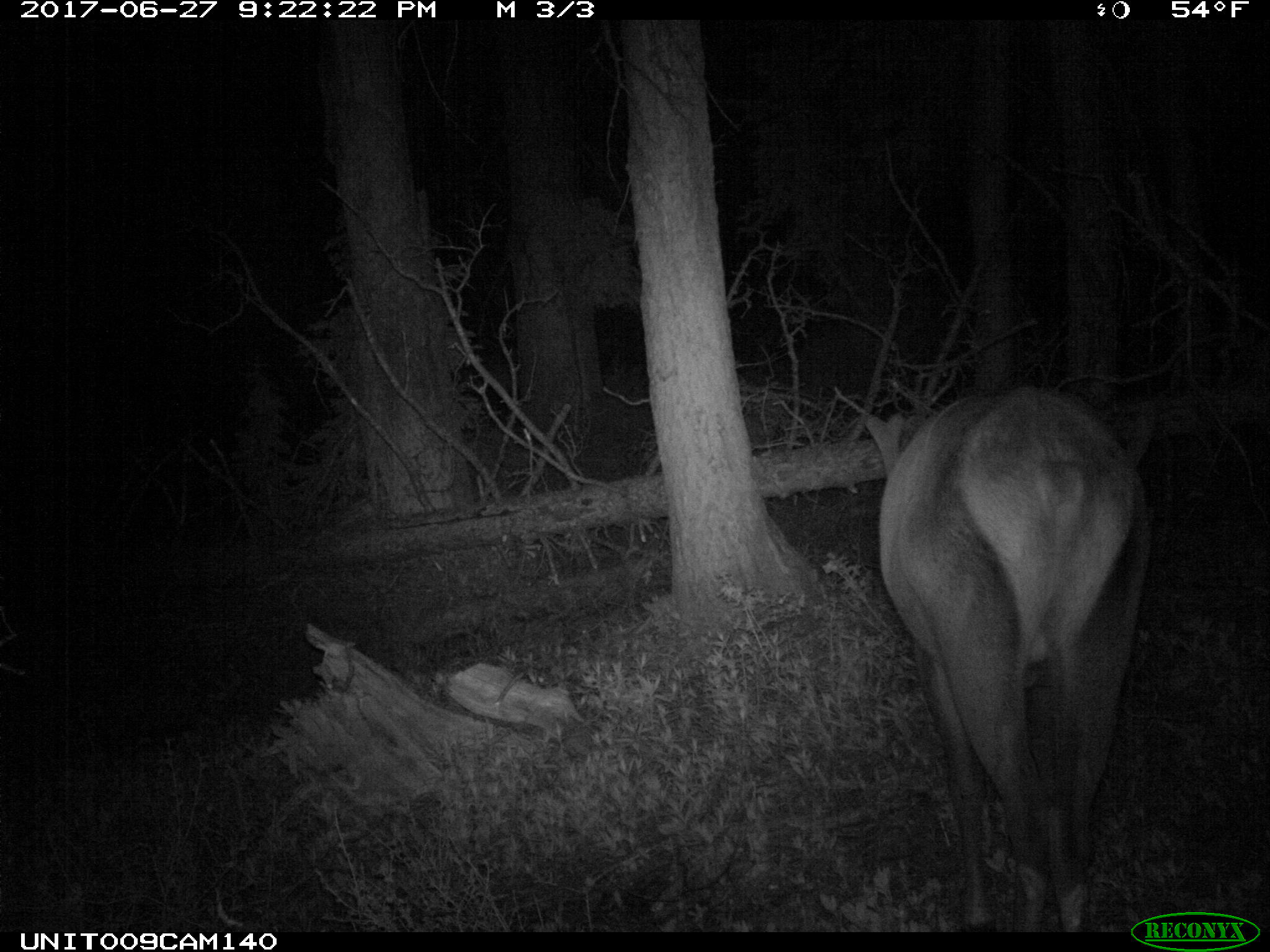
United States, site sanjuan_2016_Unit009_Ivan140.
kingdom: Animalia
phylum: Chordata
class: Mammalia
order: Artiodactyla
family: Cervidae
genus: Cervus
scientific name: Cervus elaphus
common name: red deer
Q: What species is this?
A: Cervus elaphus (red deer).